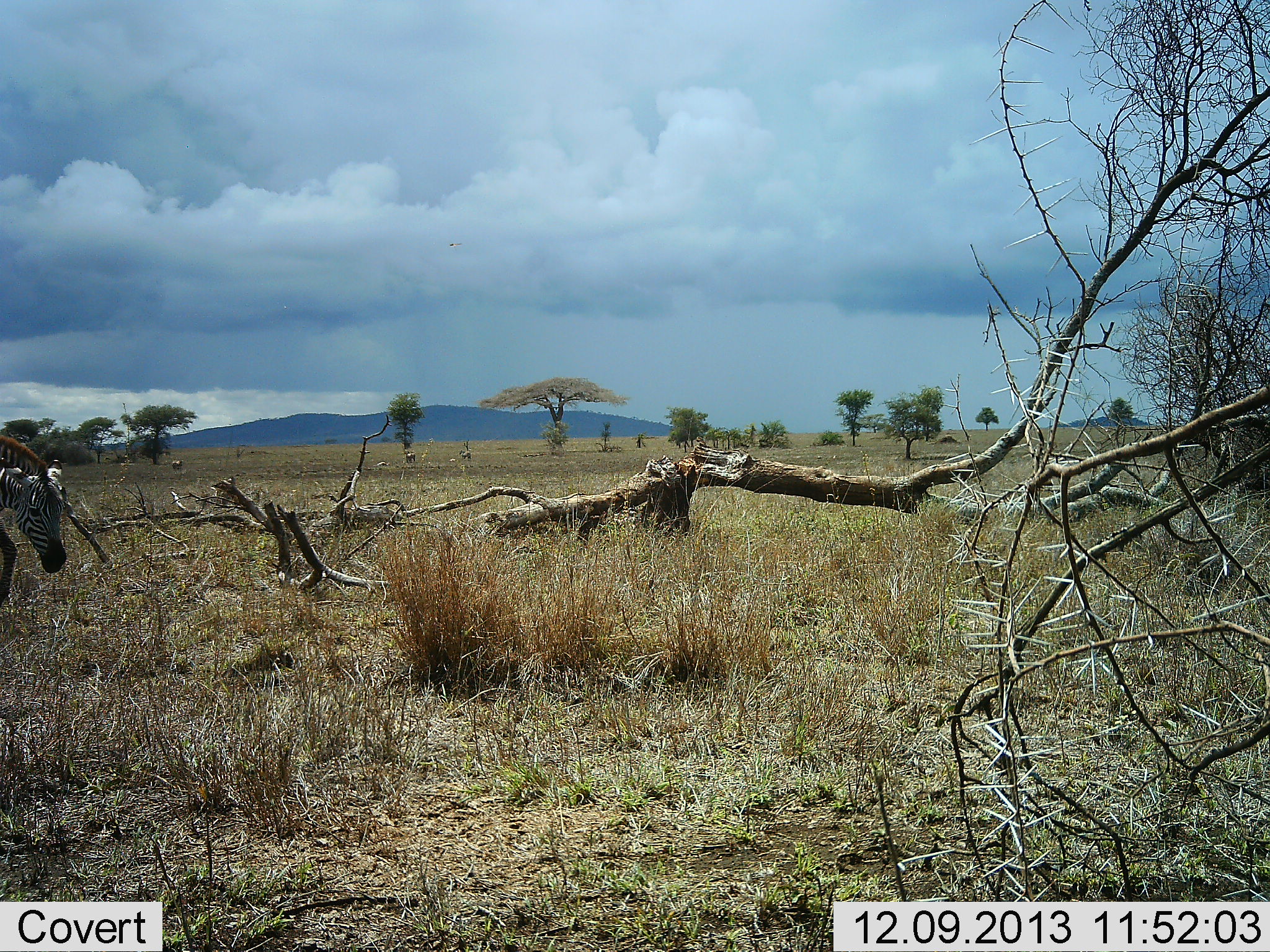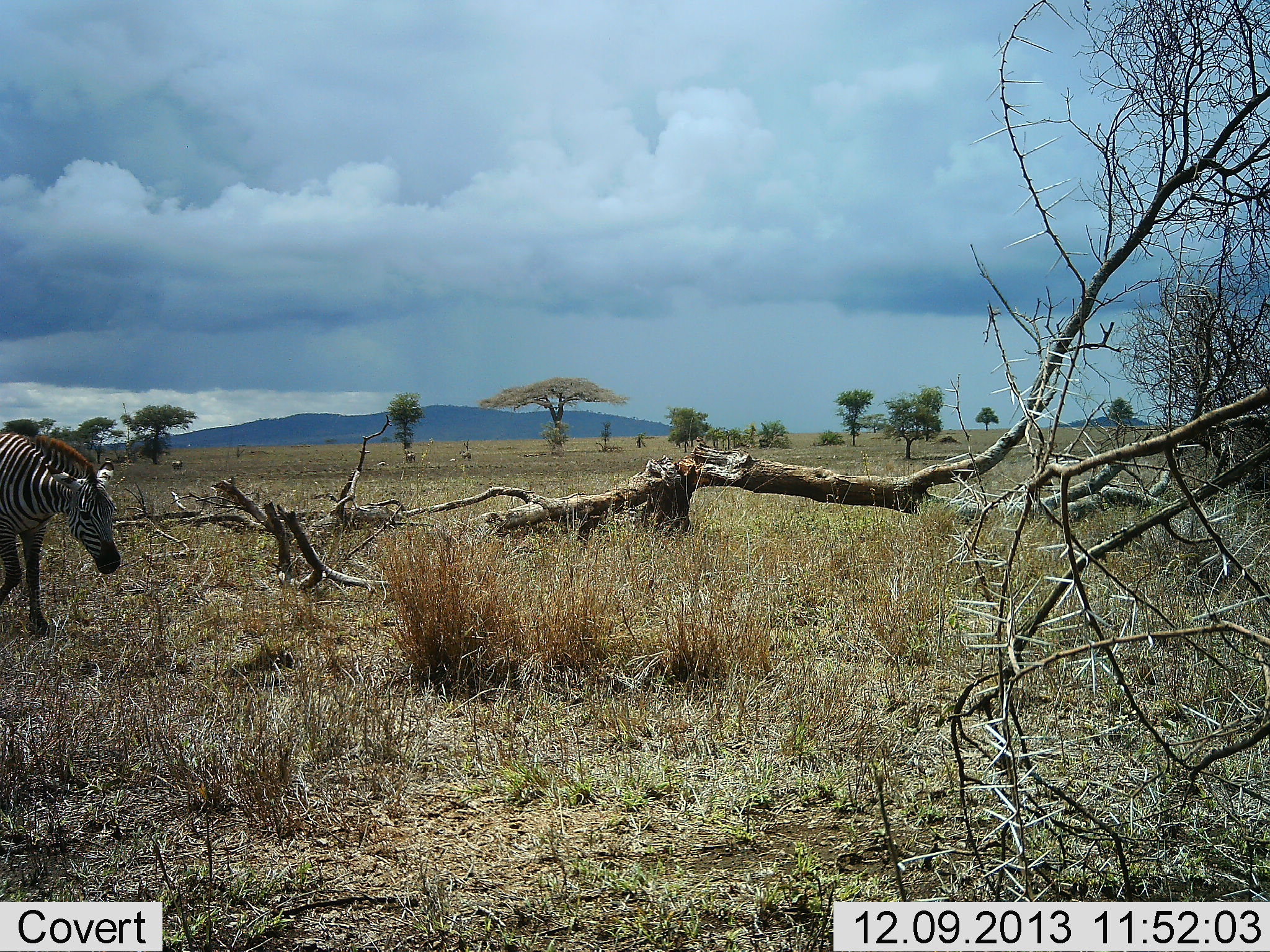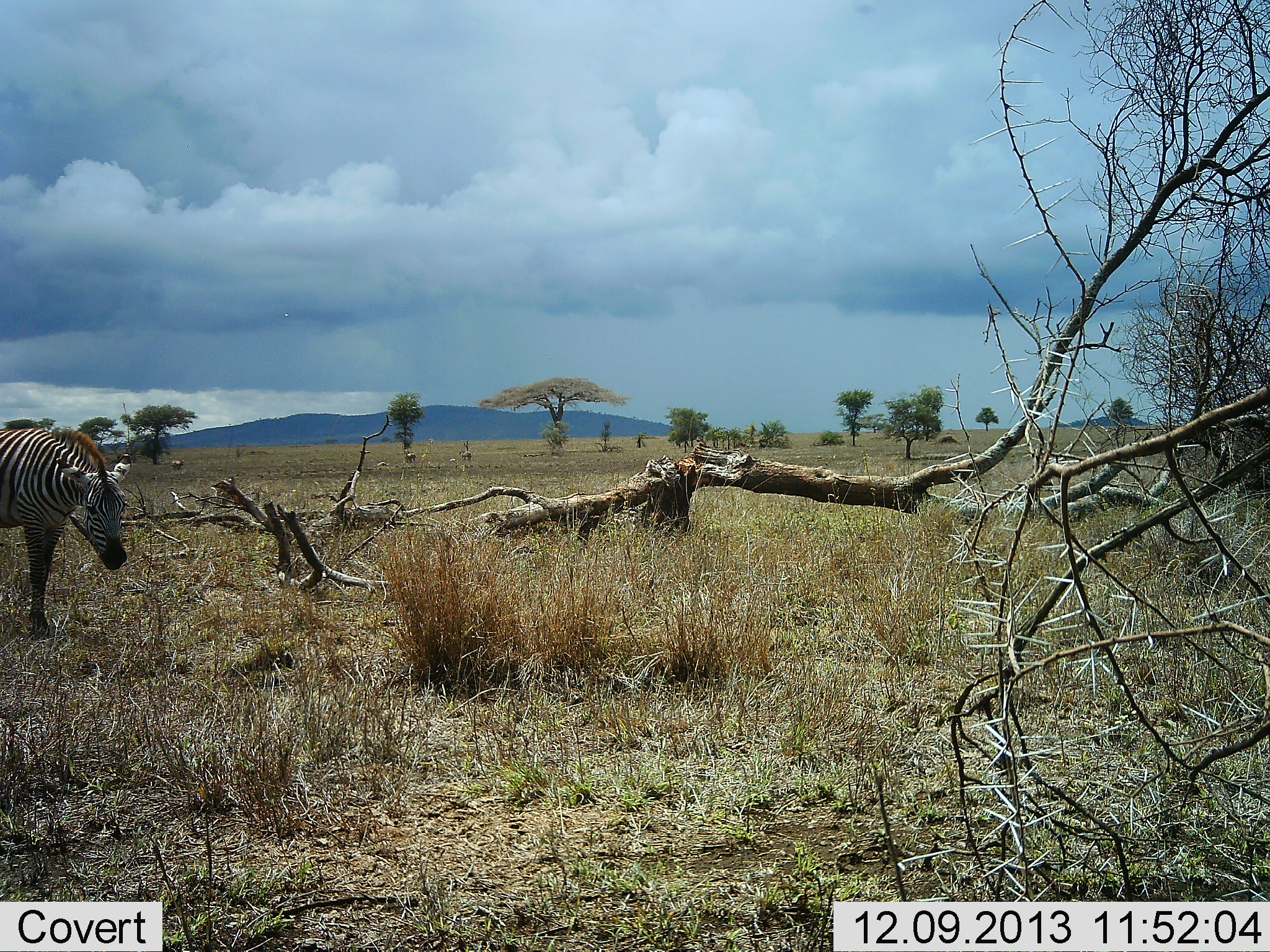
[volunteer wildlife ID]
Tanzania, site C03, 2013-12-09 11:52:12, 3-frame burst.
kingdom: Animalia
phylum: Chordata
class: Mammalia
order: Perissodactyla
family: Equidae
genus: Equus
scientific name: Equus quagga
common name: plains zebra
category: zebra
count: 1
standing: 20%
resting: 0%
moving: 90%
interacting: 0%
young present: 0%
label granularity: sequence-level